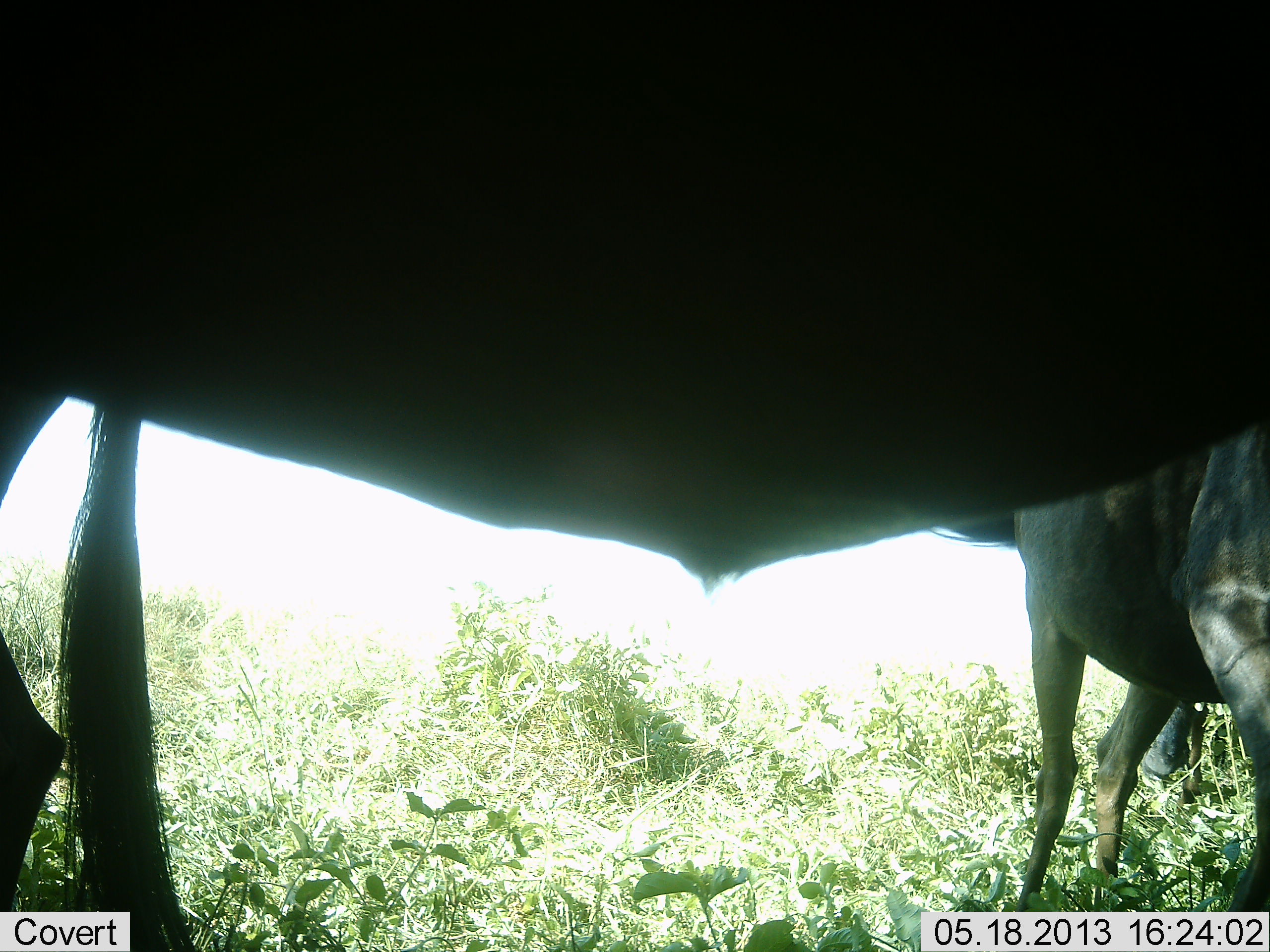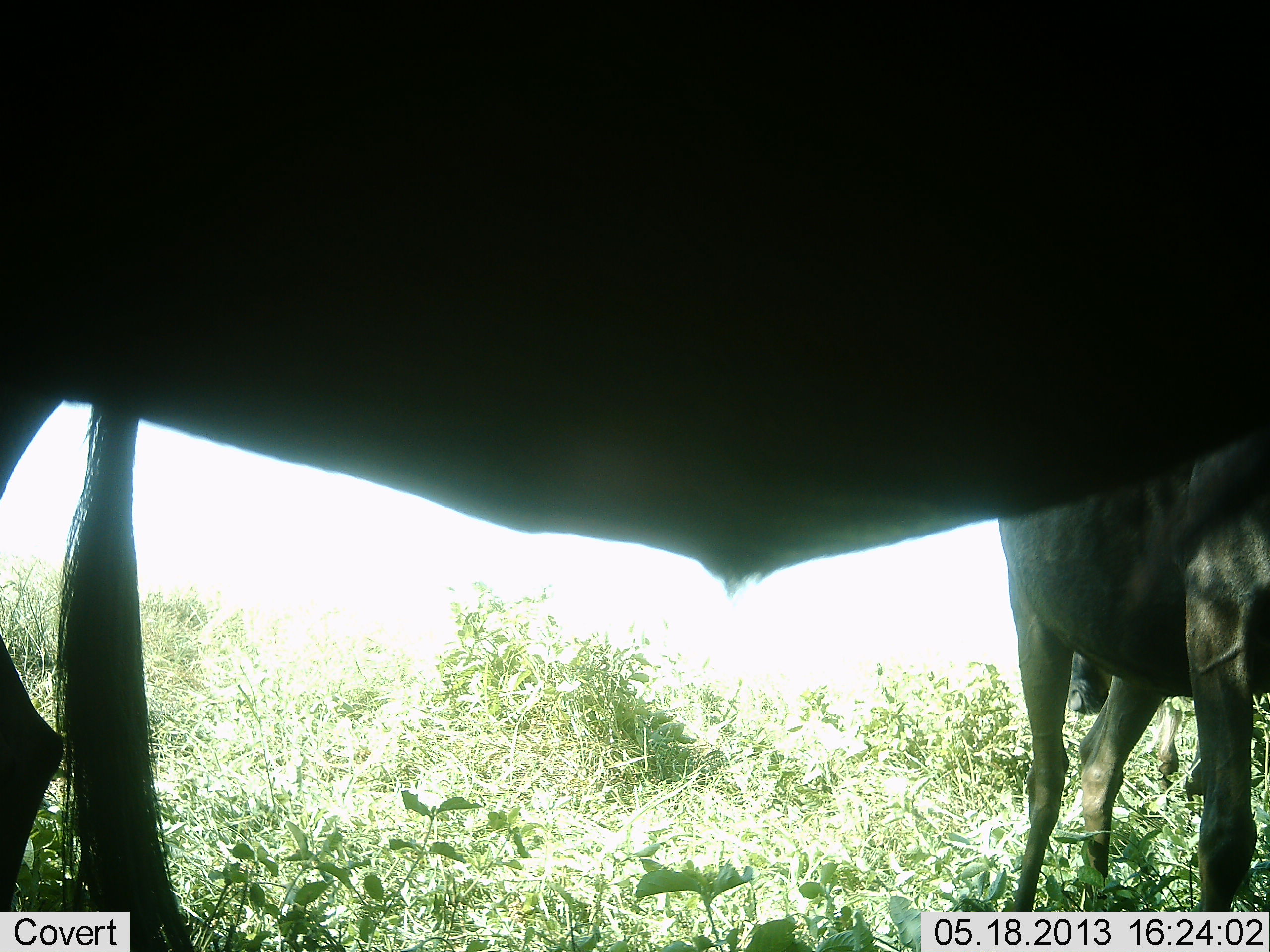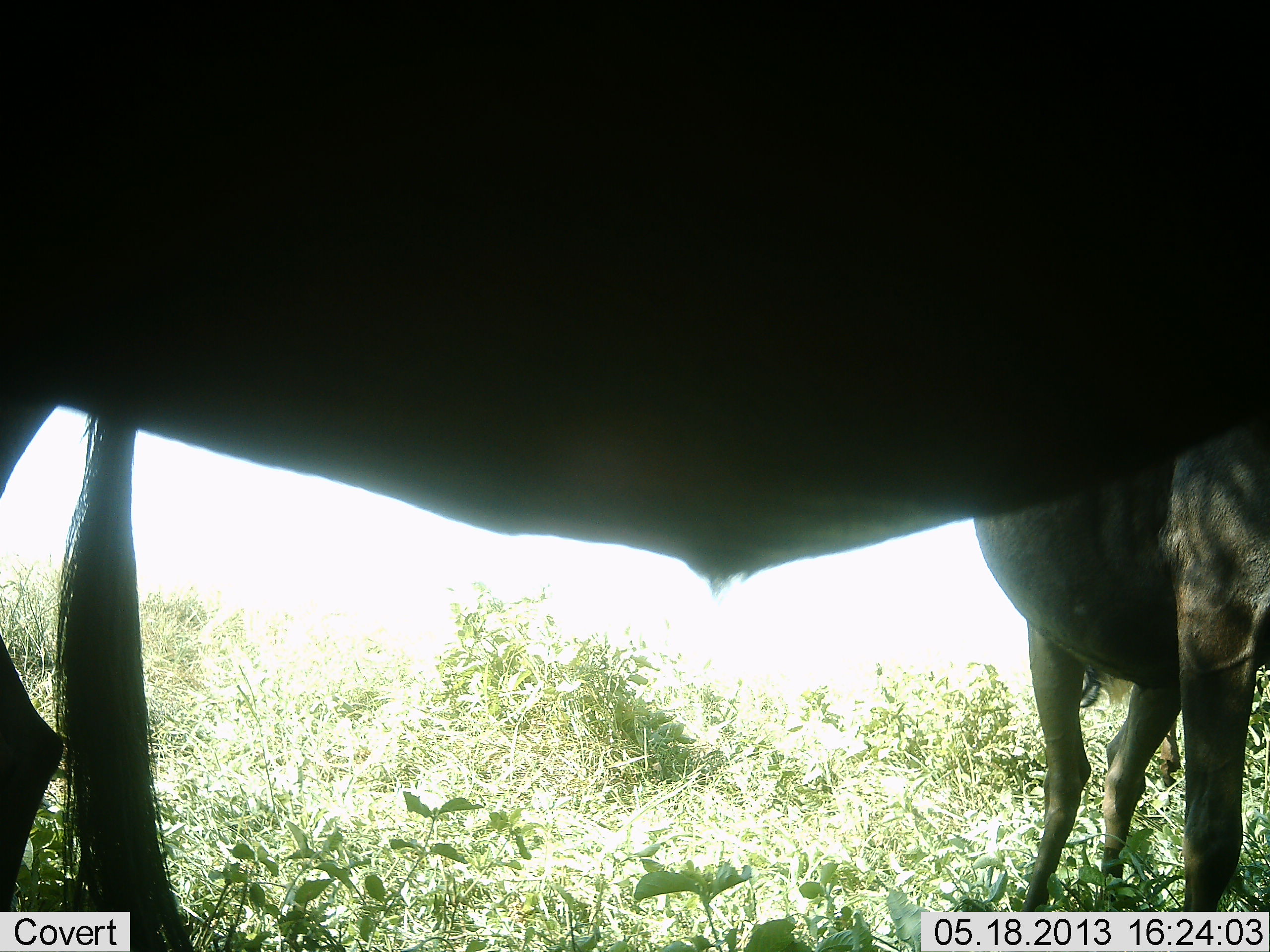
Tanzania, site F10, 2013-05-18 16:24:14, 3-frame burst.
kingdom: Animalia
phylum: Chordata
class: Mammalia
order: Artiodactyla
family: Bovidae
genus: Connochaetes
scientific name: Connochaetes taurinus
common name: blue wildebeest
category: wildebeest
Wildebeest (blue wildebeest) (Connochaetes taurinus), count 2. Behavior (volunteer vote fractions): standing 96%, resting 0%, moving 4%, interacting 0%. Young present (vote fraction): 4%. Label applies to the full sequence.